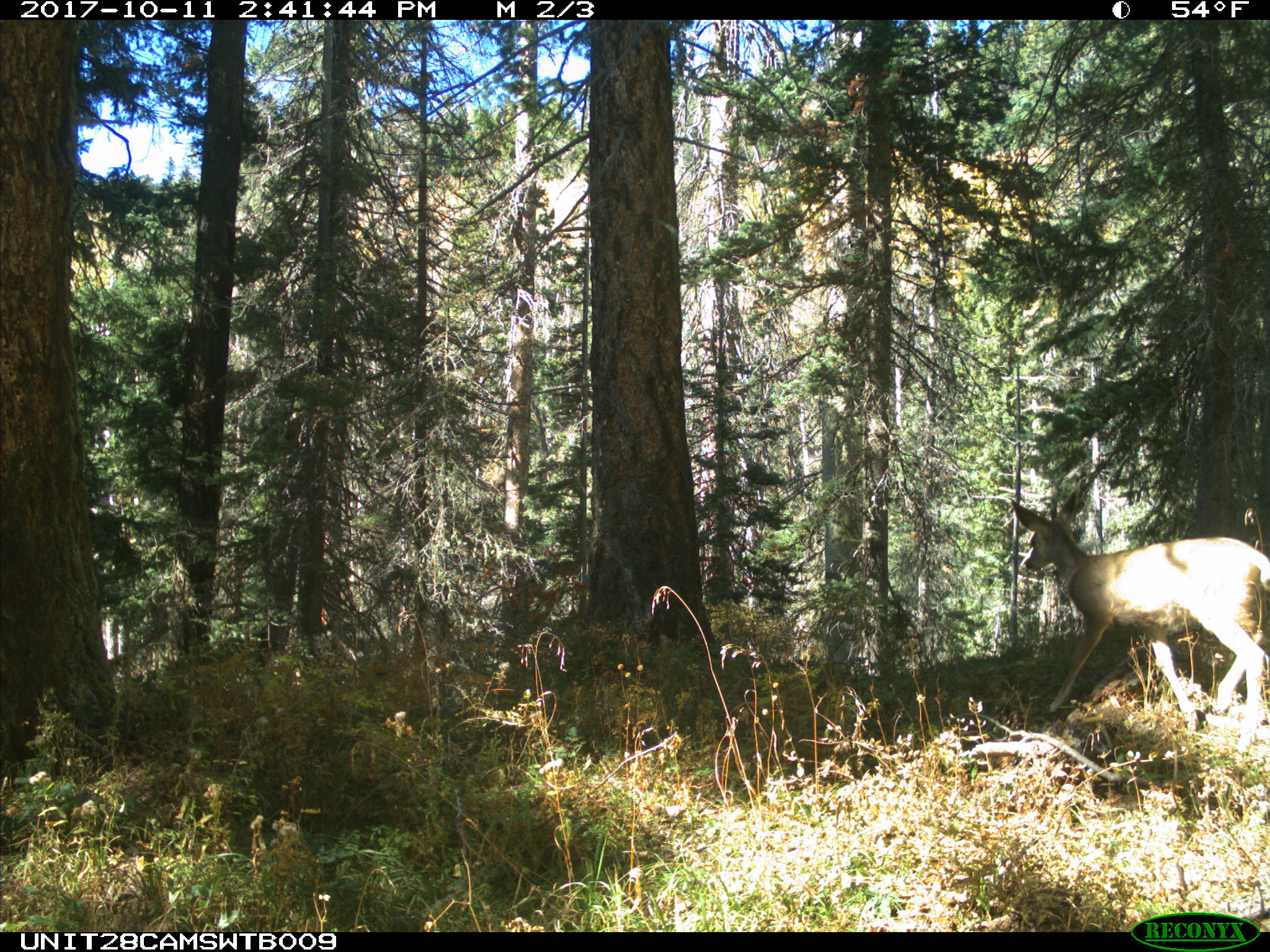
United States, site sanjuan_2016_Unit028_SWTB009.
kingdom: Animalia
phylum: Chordata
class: Mammalia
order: Artiodactyla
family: Cervidae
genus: Odocoileus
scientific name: Odocoileus hemionus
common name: mule deer